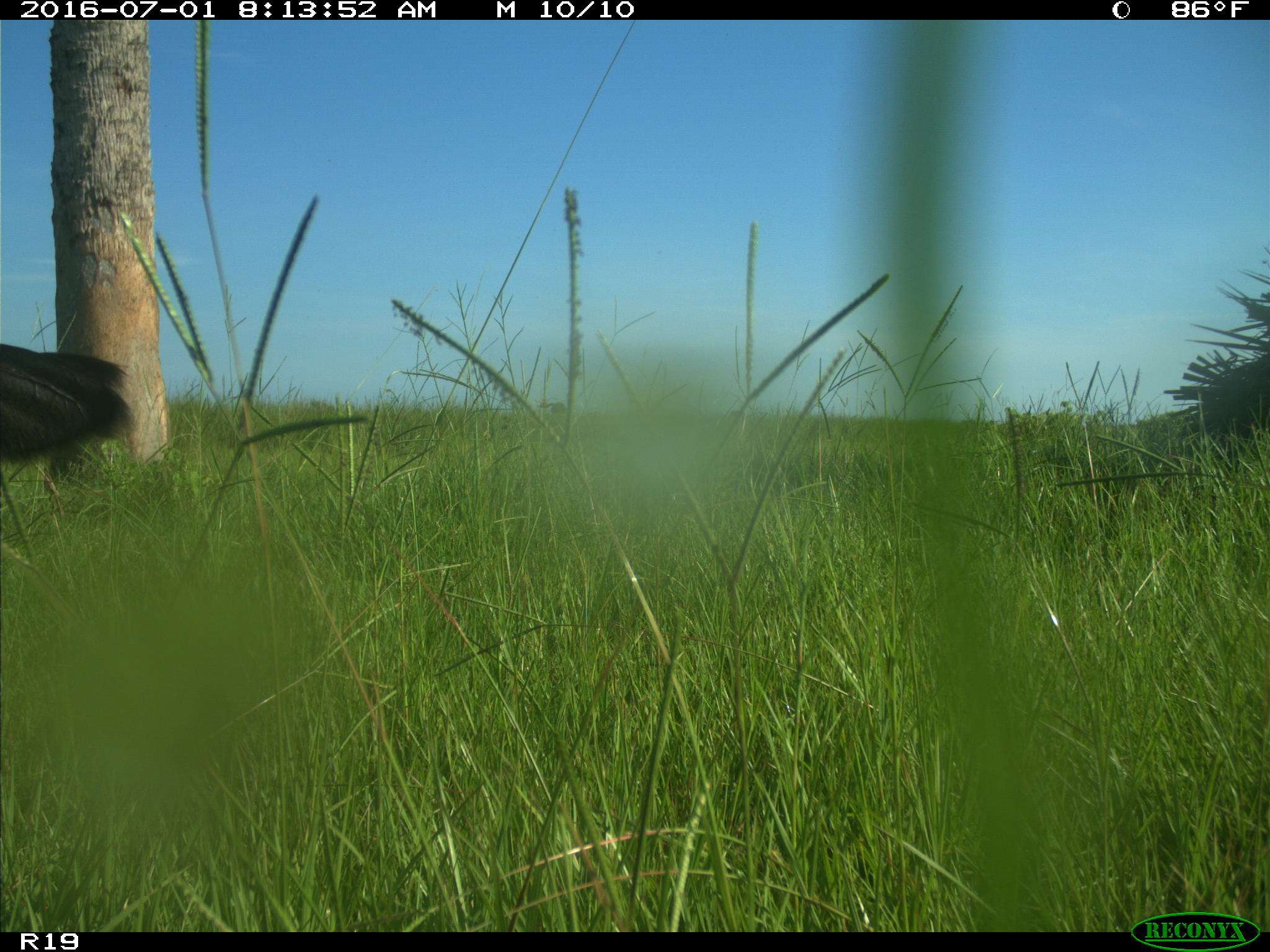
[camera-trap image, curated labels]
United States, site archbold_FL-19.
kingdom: Animalia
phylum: Chordata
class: Mammalia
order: Artiodactyla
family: Bovidae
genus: Bos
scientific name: Bos taurus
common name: domestic cow